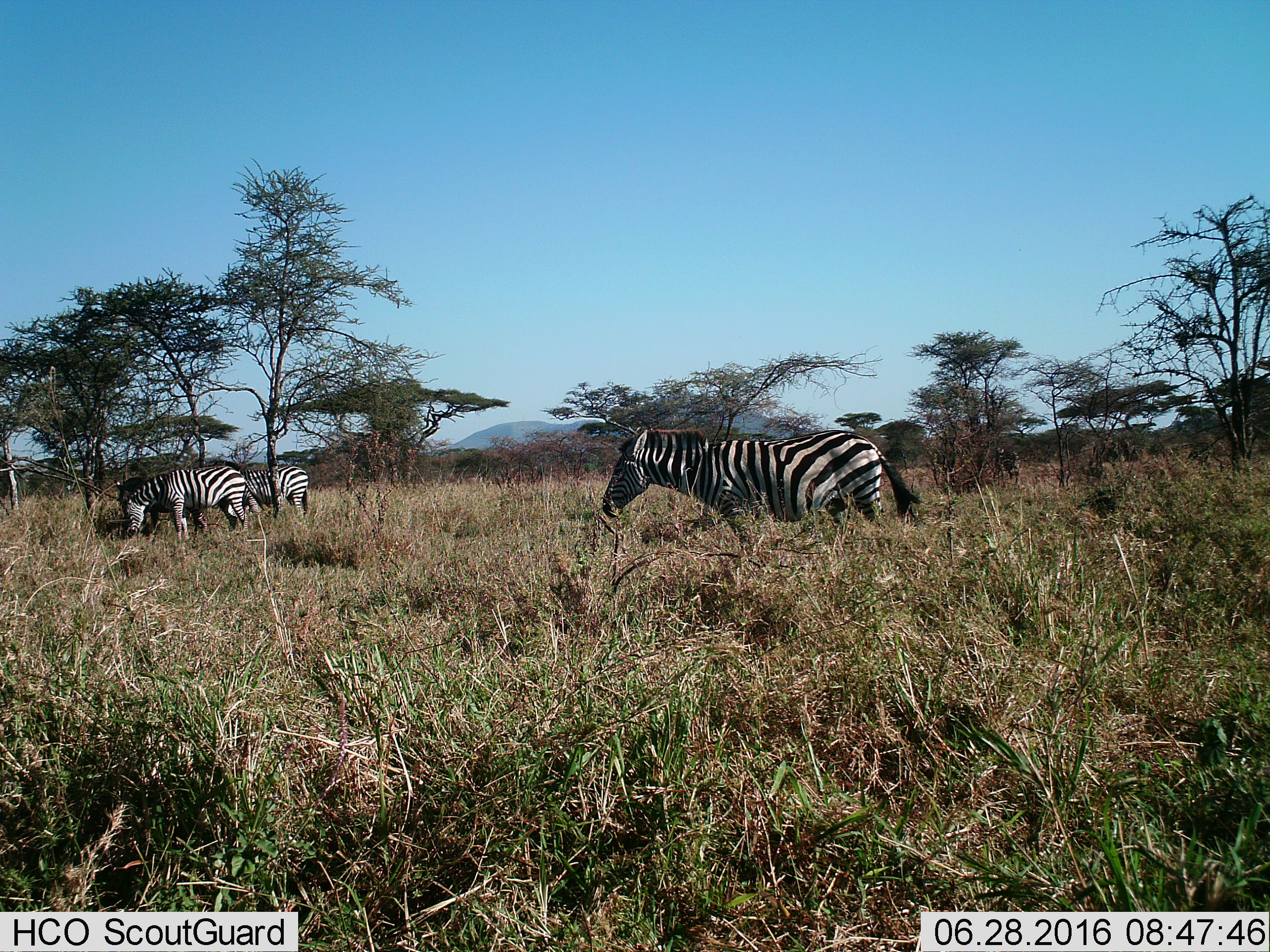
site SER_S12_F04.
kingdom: Animalia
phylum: Chordata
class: Mammalia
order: Perissodactyla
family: Equidae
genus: Equus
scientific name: Equus quagga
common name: plains zebra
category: zebraplains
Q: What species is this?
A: Zebraplains (plains zebra) (Equus quagga).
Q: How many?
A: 3.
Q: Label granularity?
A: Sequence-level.